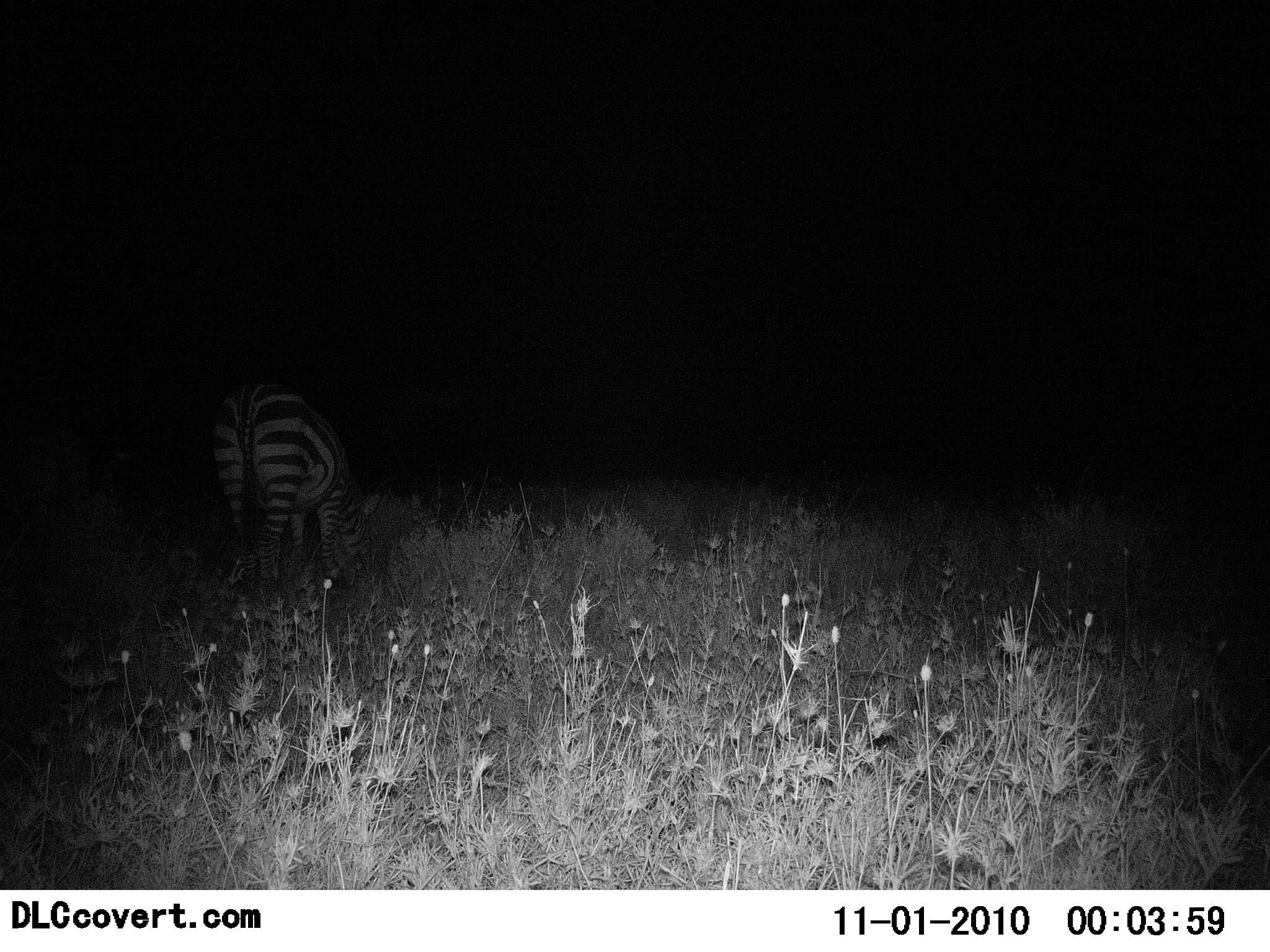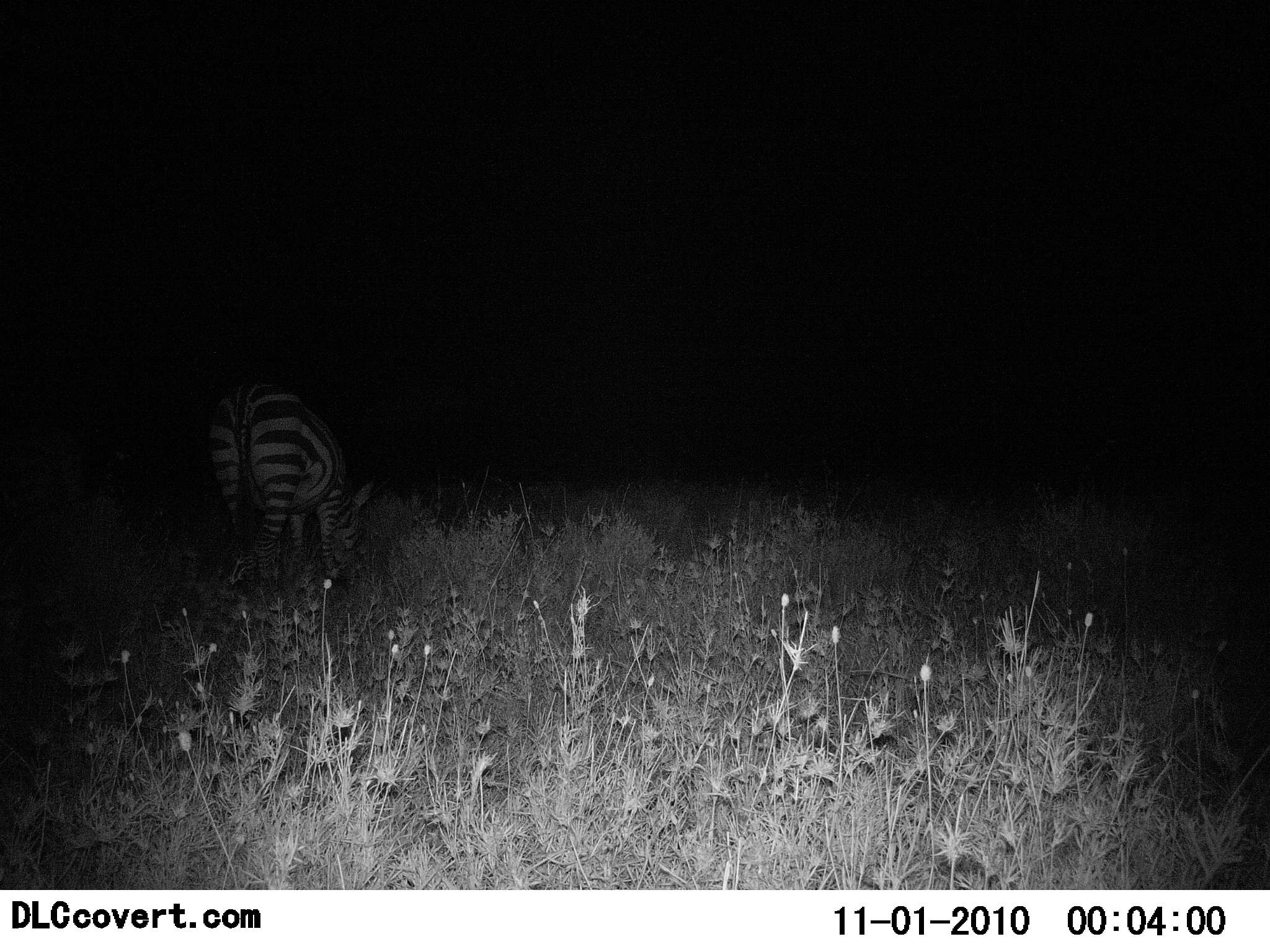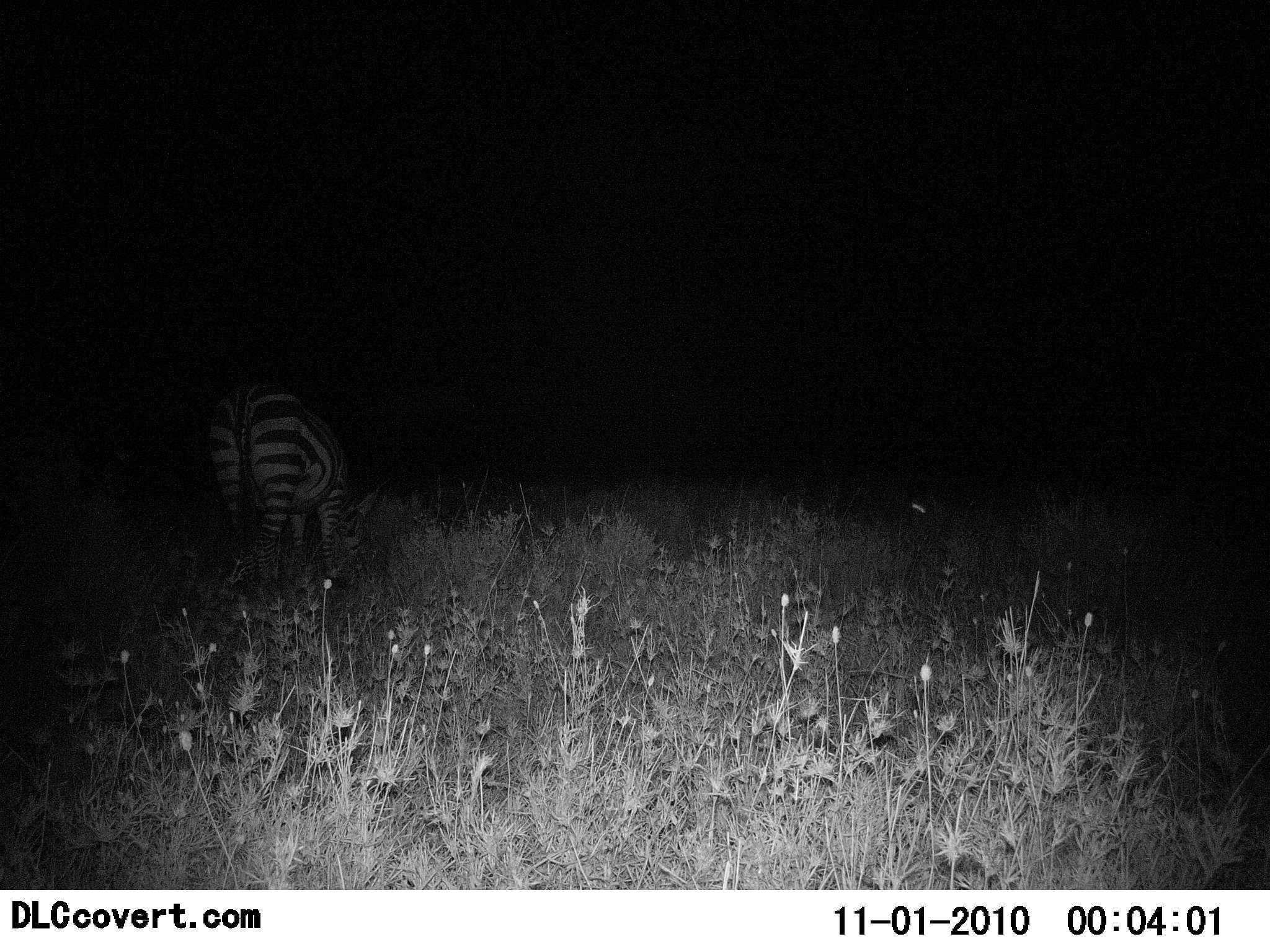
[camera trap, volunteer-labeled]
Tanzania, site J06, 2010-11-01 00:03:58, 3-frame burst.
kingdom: Animalia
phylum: Chordata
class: Mammalia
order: Perissodactyla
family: Equidae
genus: Equus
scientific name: Equus quagga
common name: plains zebra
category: zebra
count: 1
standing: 21%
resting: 0%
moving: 0%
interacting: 0%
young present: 0%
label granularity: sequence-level